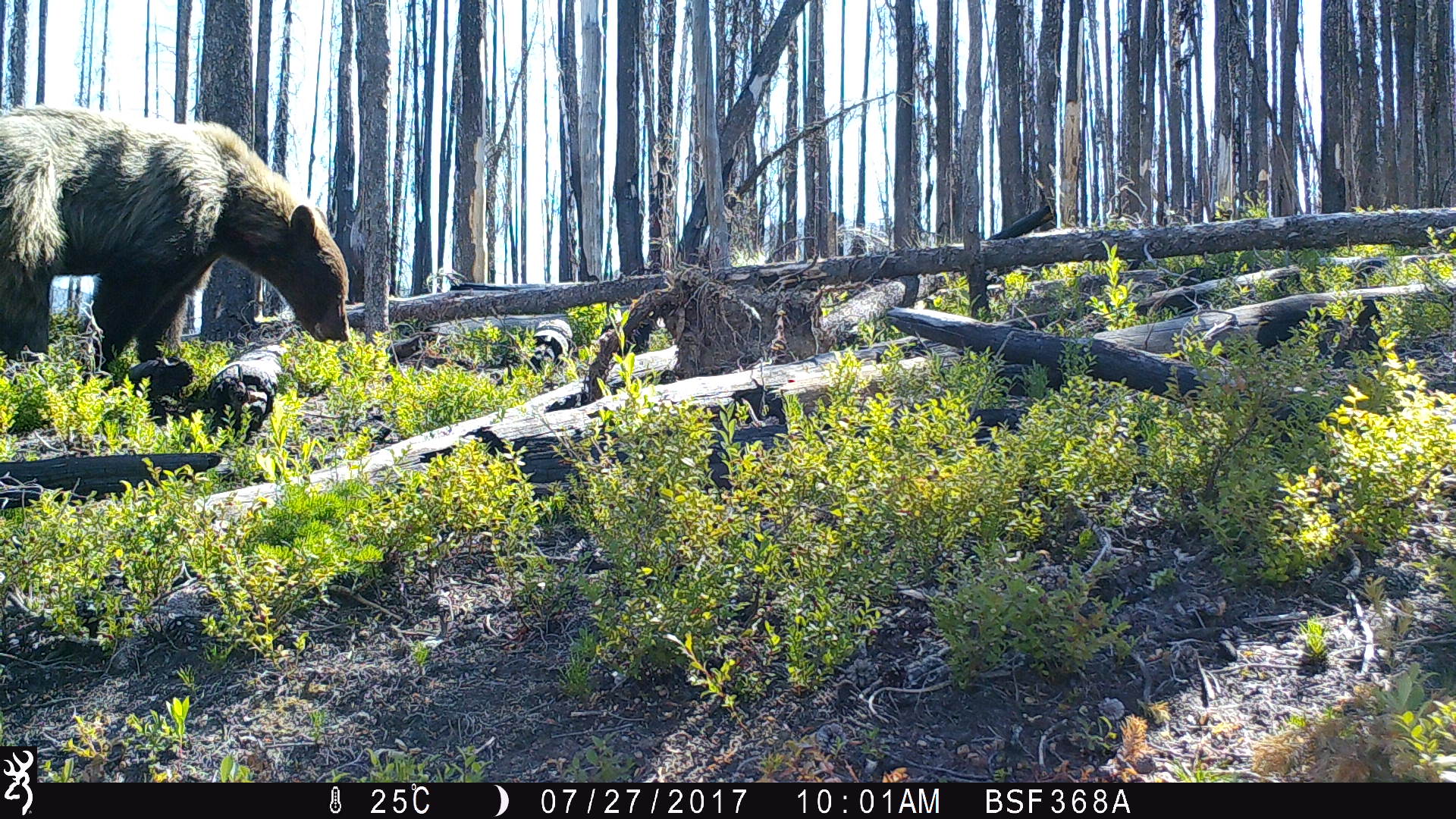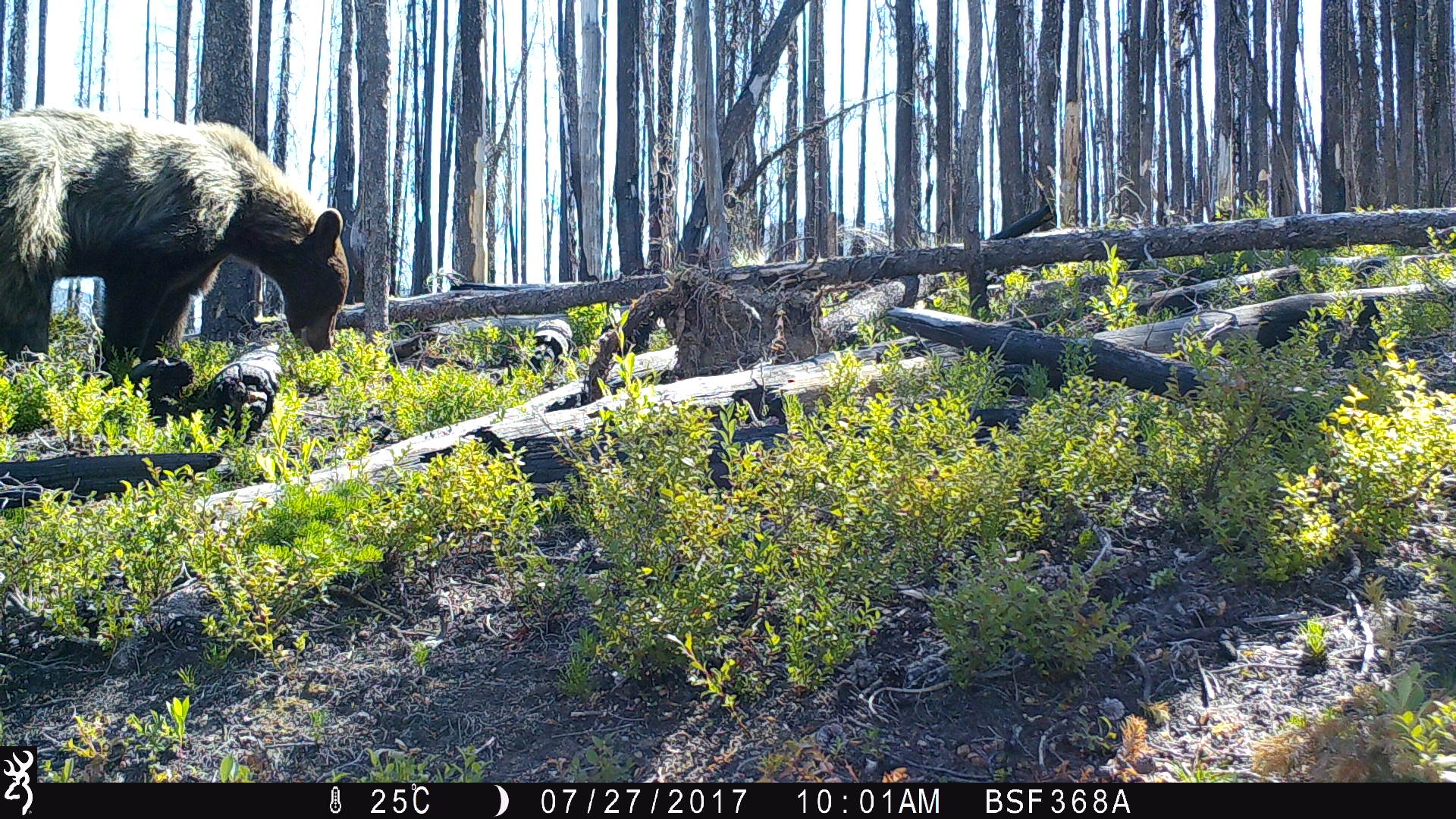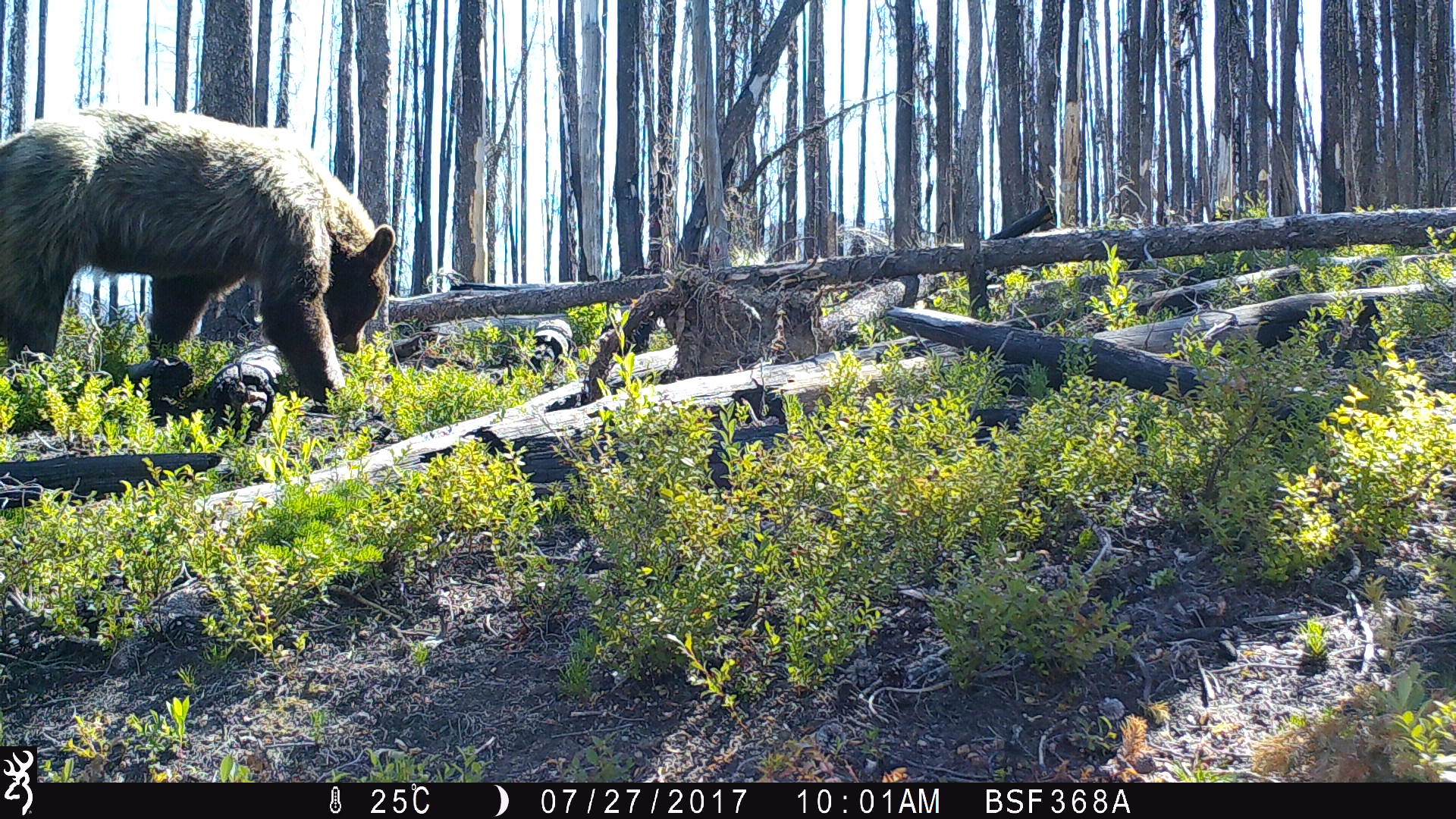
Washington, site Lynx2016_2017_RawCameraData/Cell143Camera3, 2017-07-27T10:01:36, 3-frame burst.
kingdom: Animalia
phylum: Chordata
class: Mammalia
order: Carnivora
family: Ursidae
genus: Ursus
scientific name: Ursus americanus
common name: american black bear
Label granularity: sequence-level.